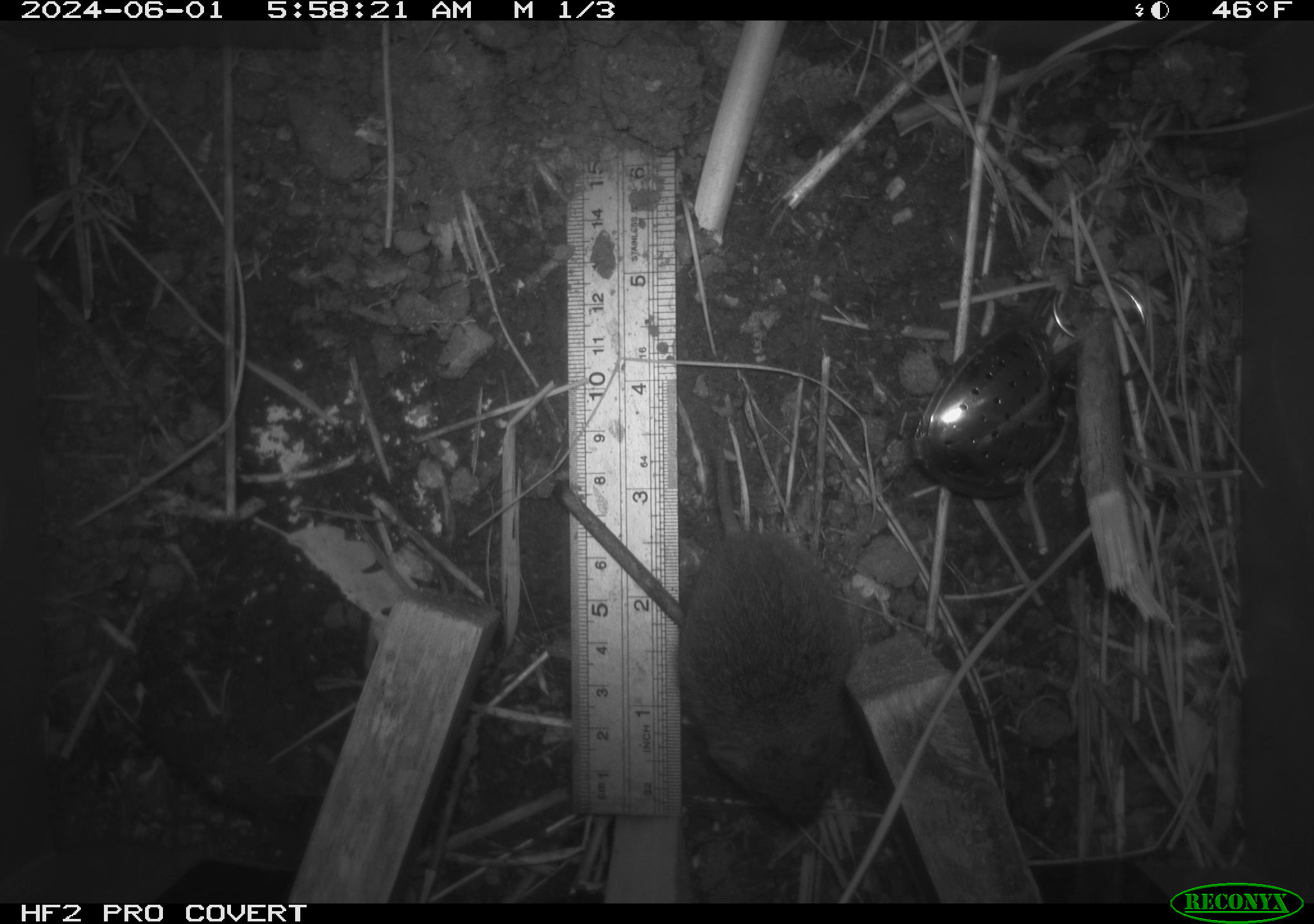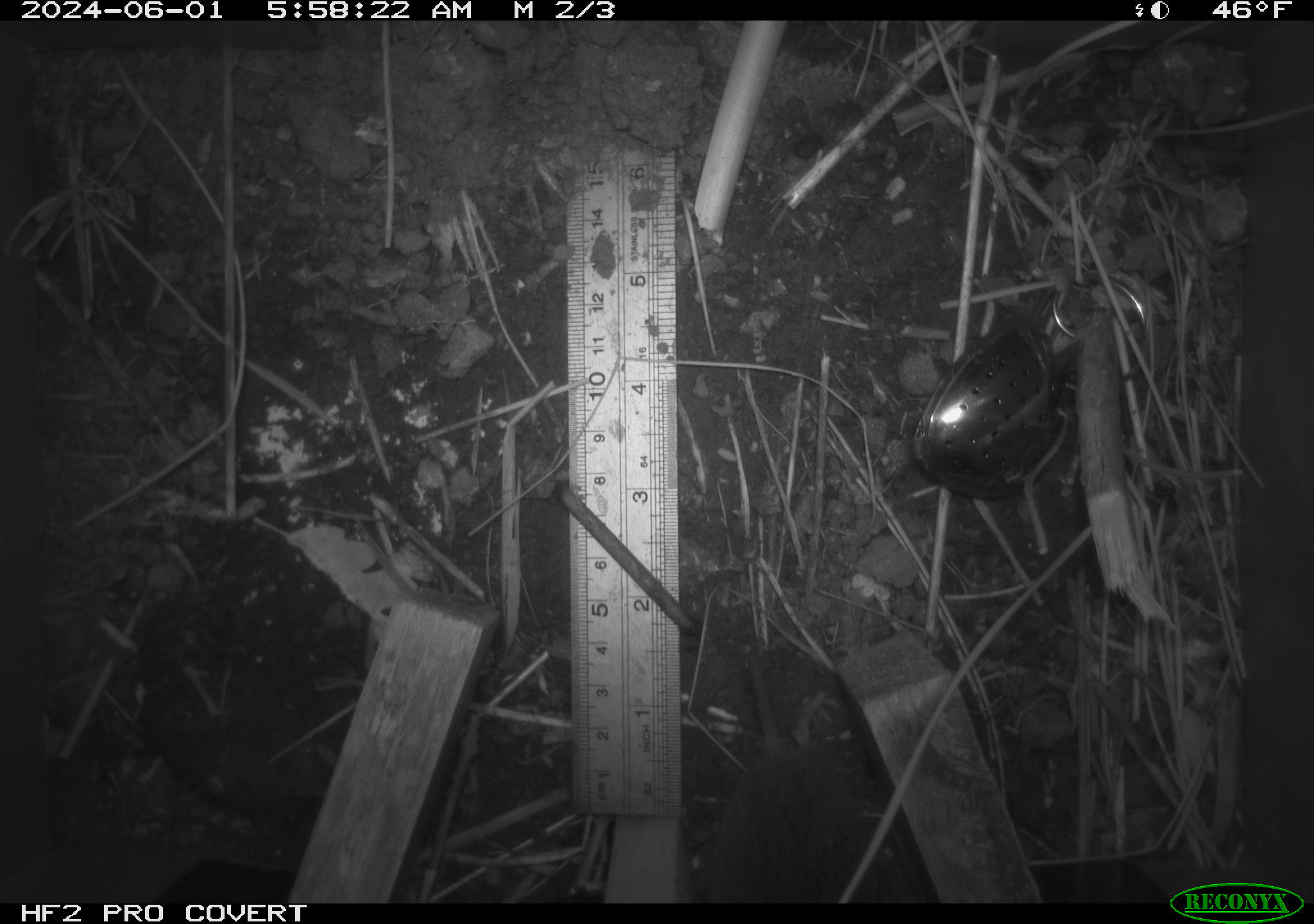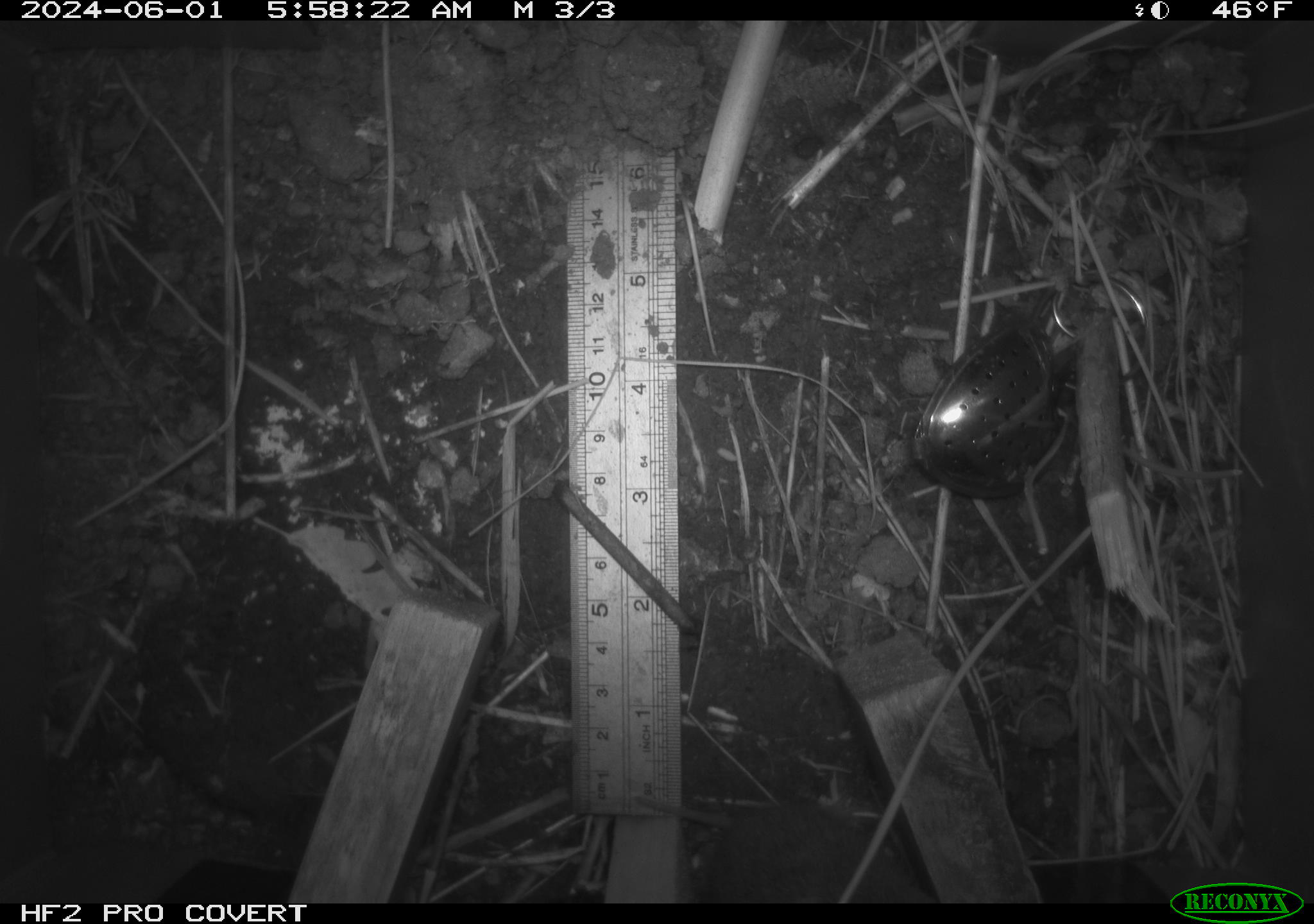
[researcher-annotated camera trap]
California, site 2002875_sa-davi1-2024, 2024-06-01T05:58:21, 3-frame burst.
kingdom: Animalia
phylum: Chordata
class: Mammalia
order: Rodentia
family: Cricetidae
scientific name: Arvicolinae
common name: voles, lemmings, and muskrats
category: arvicolinae subfamily